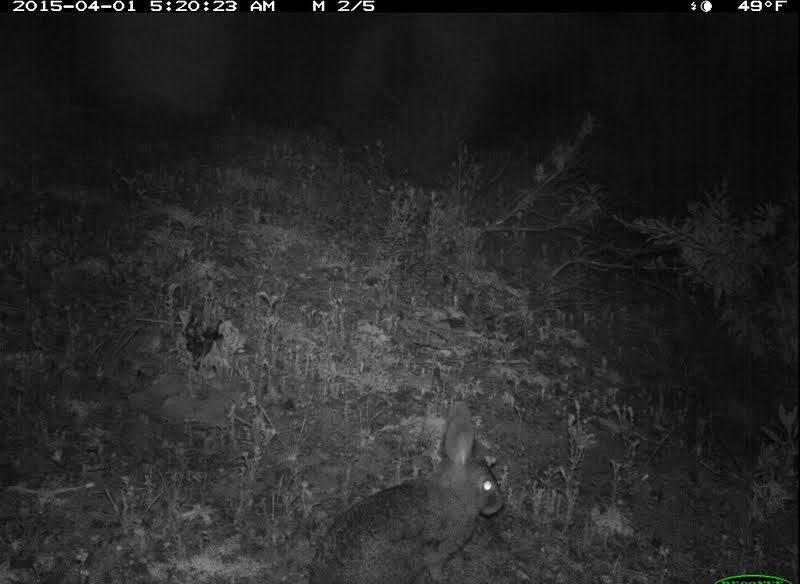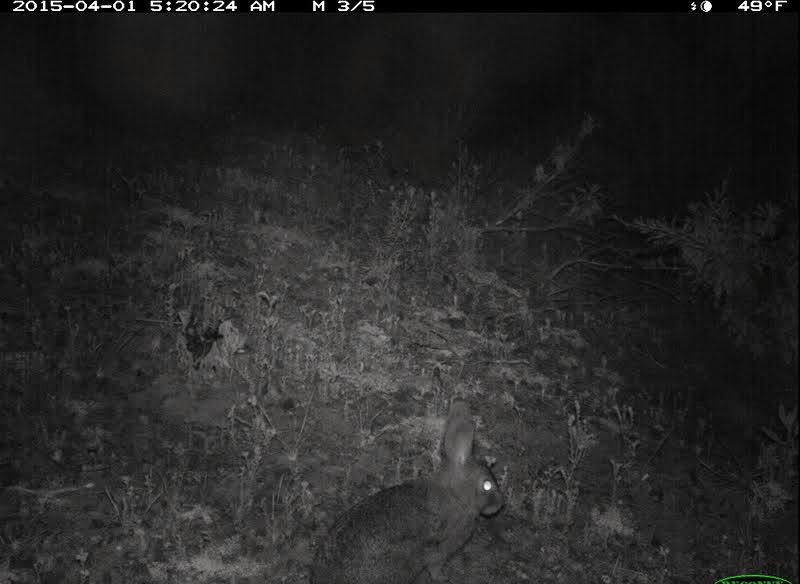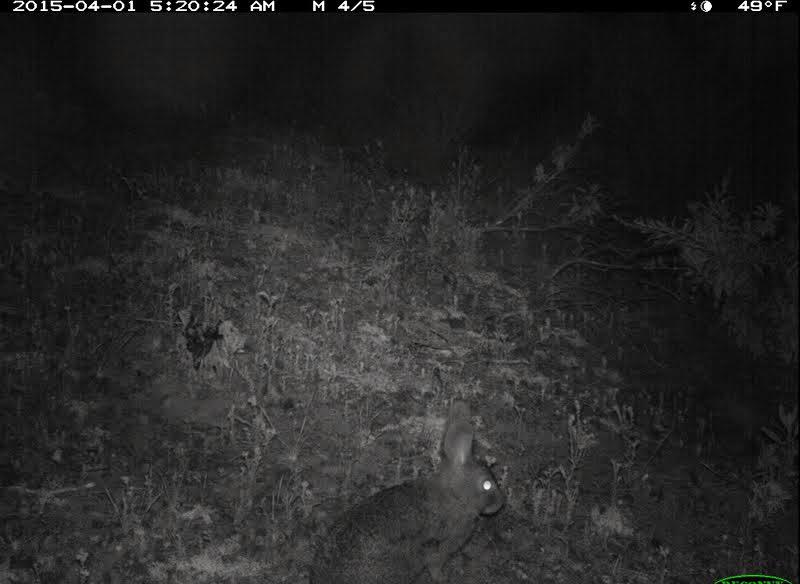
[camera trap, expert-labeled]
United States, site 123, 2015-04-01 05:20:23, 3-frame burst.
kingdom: Animalia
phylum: Chordata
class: Mammalia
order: Lagomorpha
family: Leporidae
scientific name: Leporidae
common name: rabbits and hares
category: rabbit